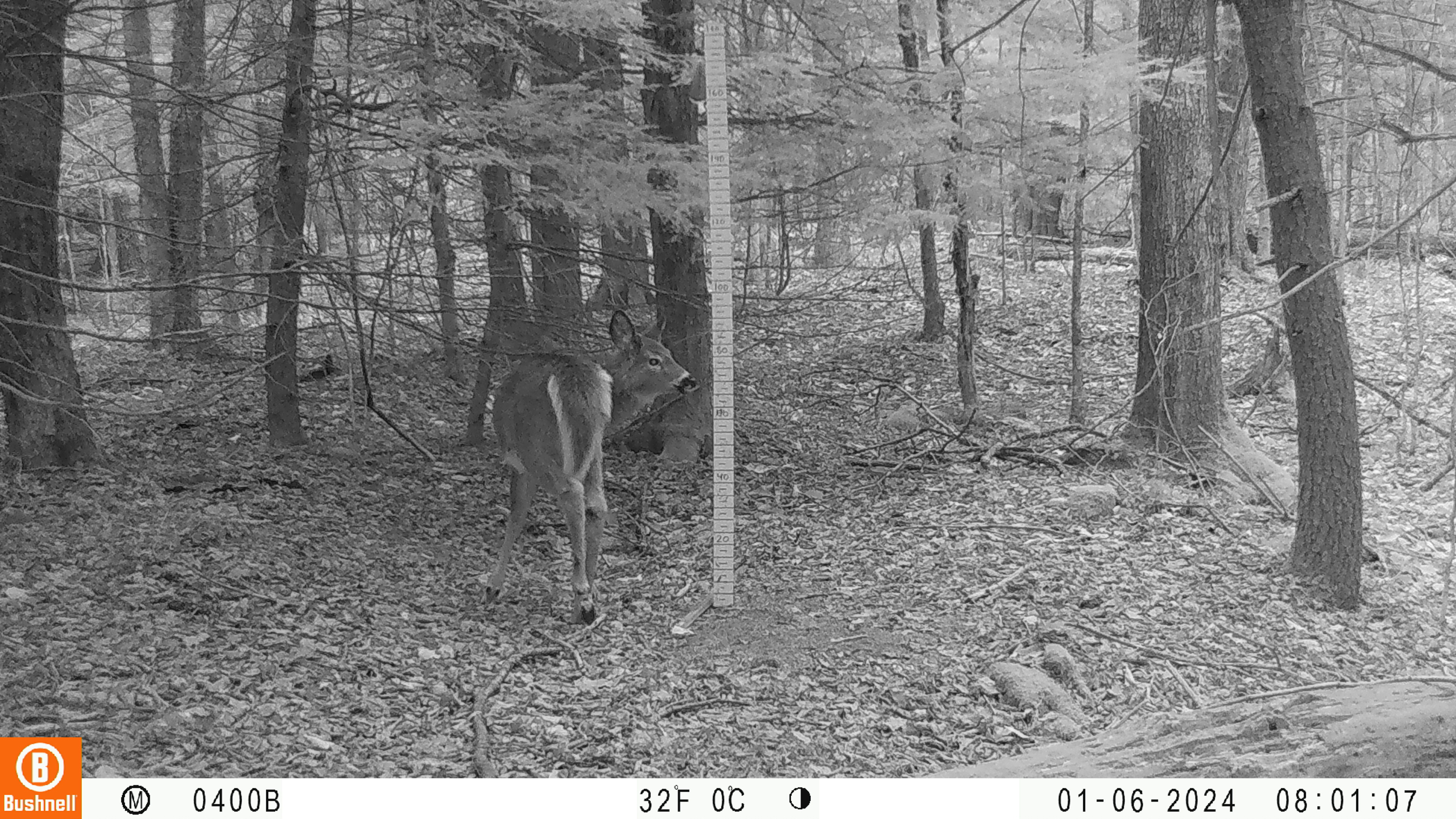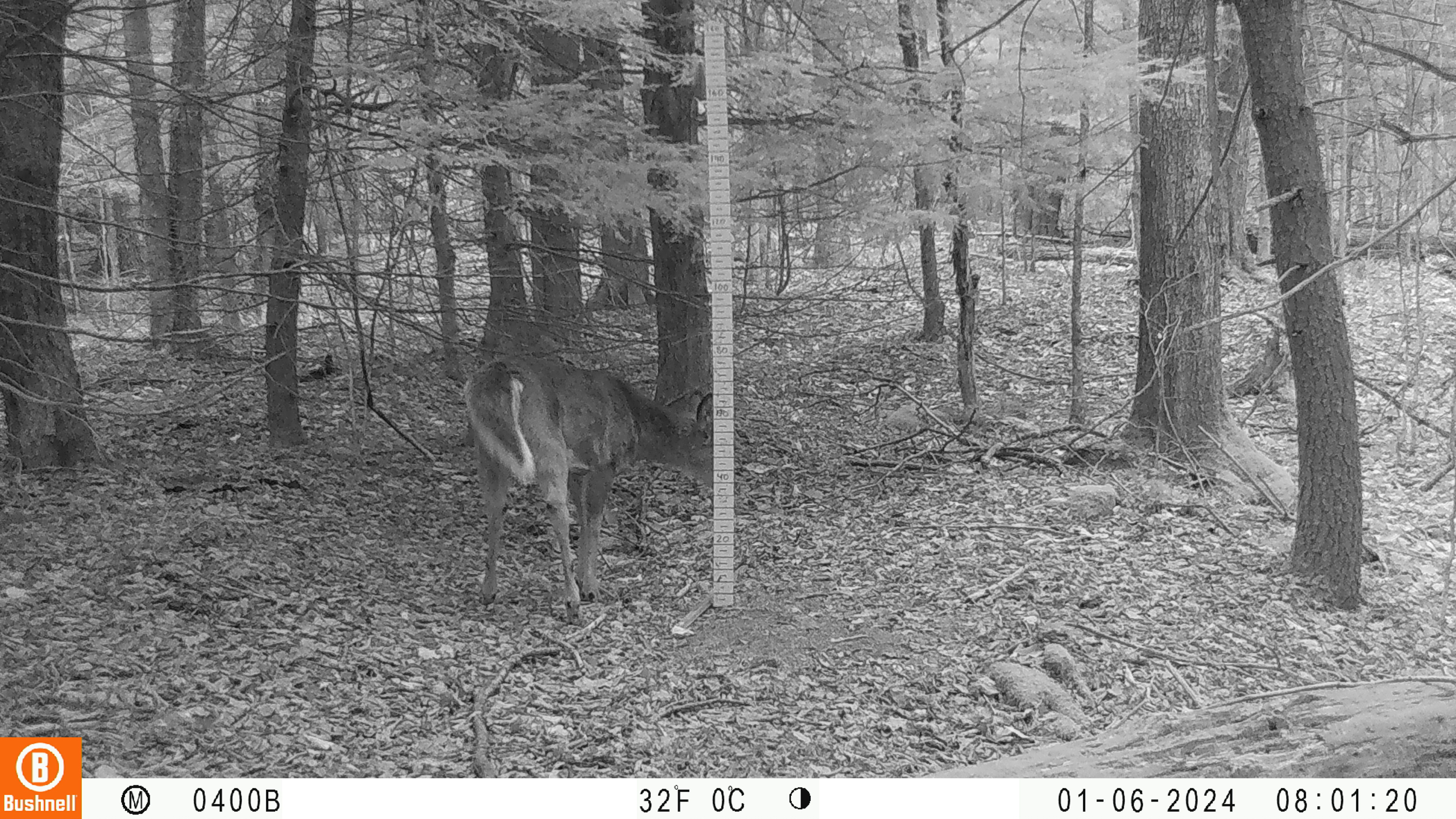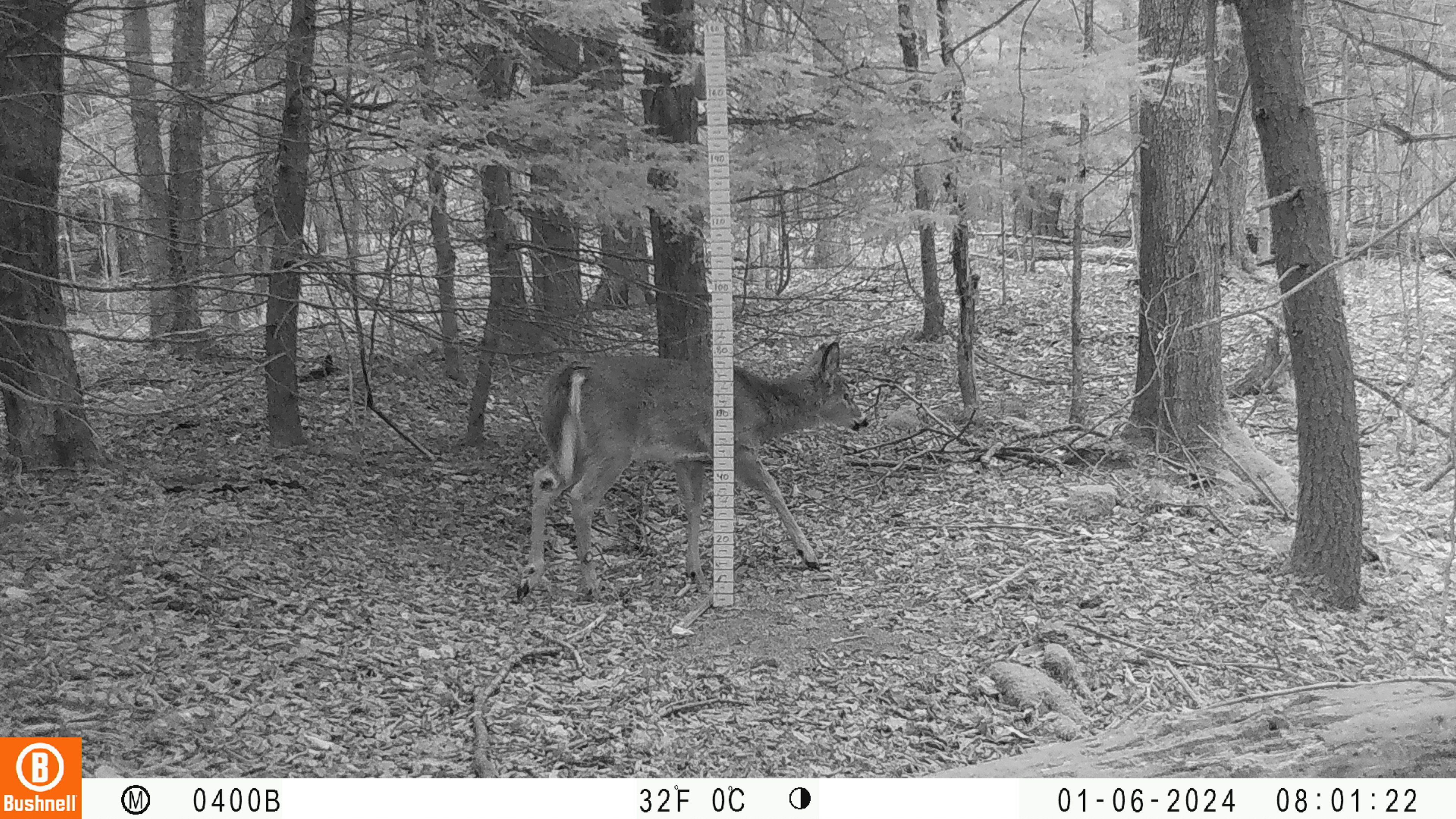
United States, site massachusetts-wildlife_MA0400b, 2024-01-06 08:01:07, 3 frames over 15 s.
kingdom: Animalia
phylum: Chordata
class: Mammalia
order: Artiodactyla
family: Cervidae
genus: Odocoileus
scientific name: Odocoileus virginianus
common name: white-tailed deer